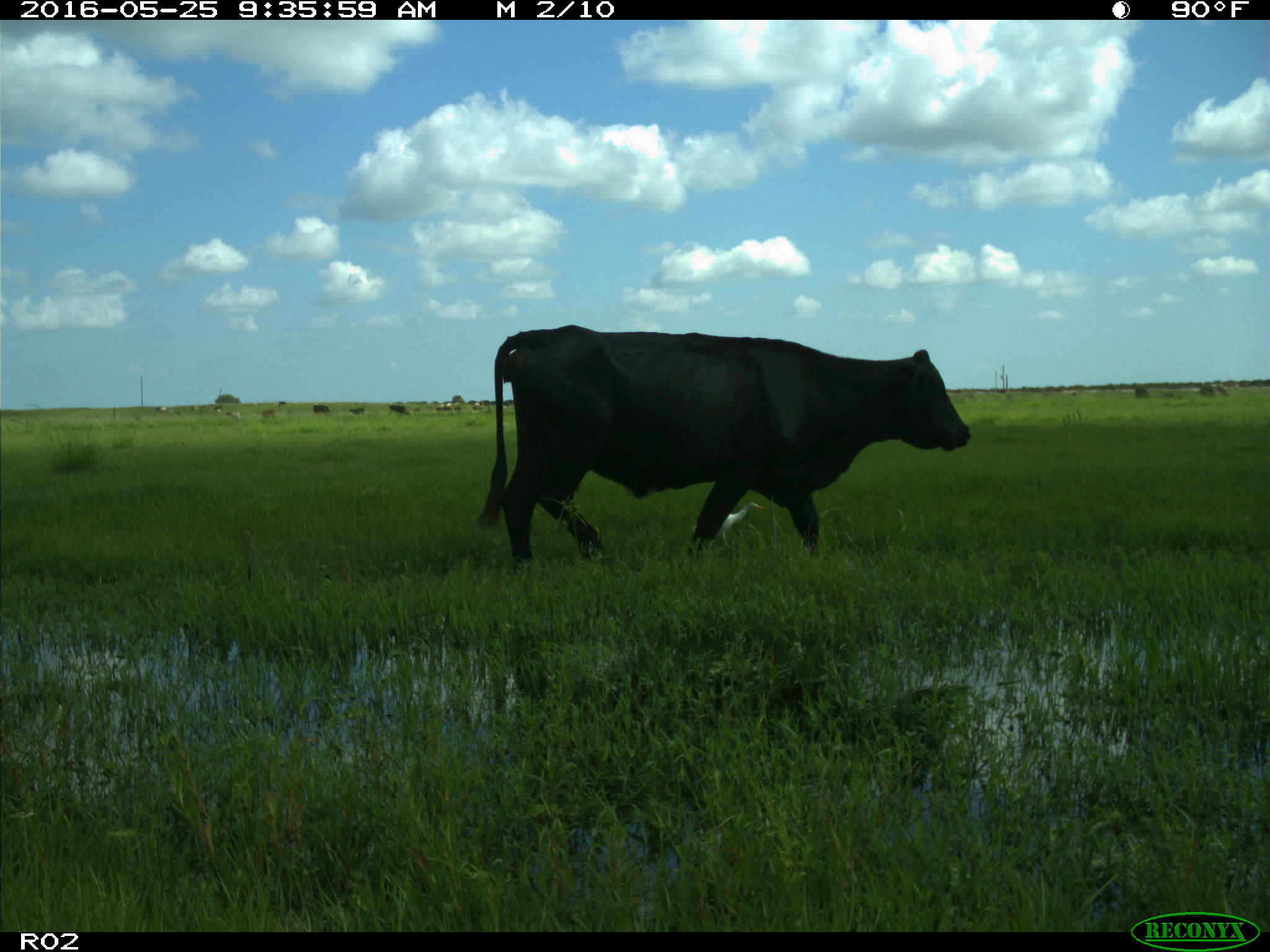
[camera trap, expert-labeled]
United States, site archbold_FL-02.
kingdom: Animalia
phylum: Chordata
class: Mammalia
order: Artiodactyla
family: Bovidae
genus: Bos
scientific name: Bos taurus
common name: domestic cow